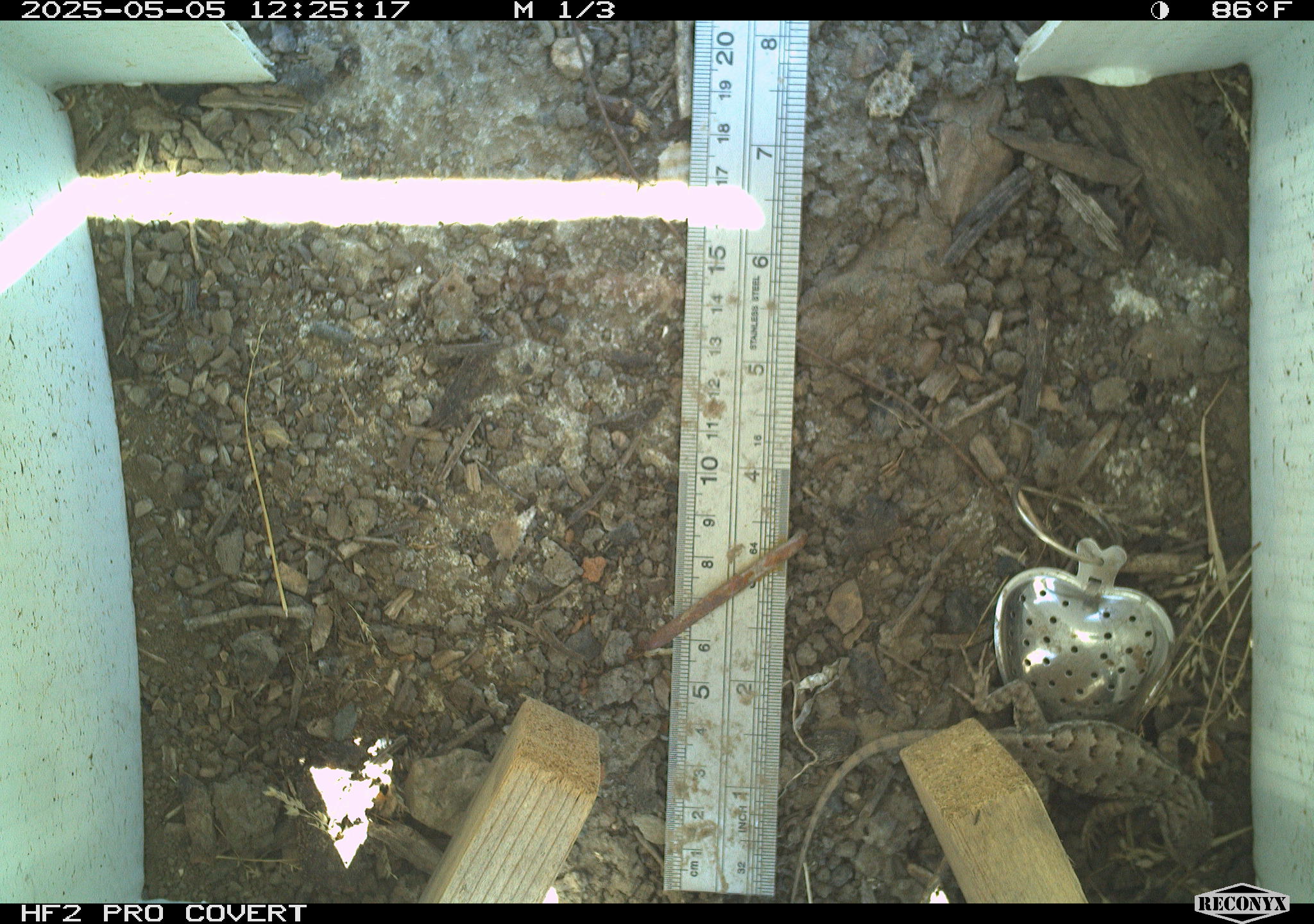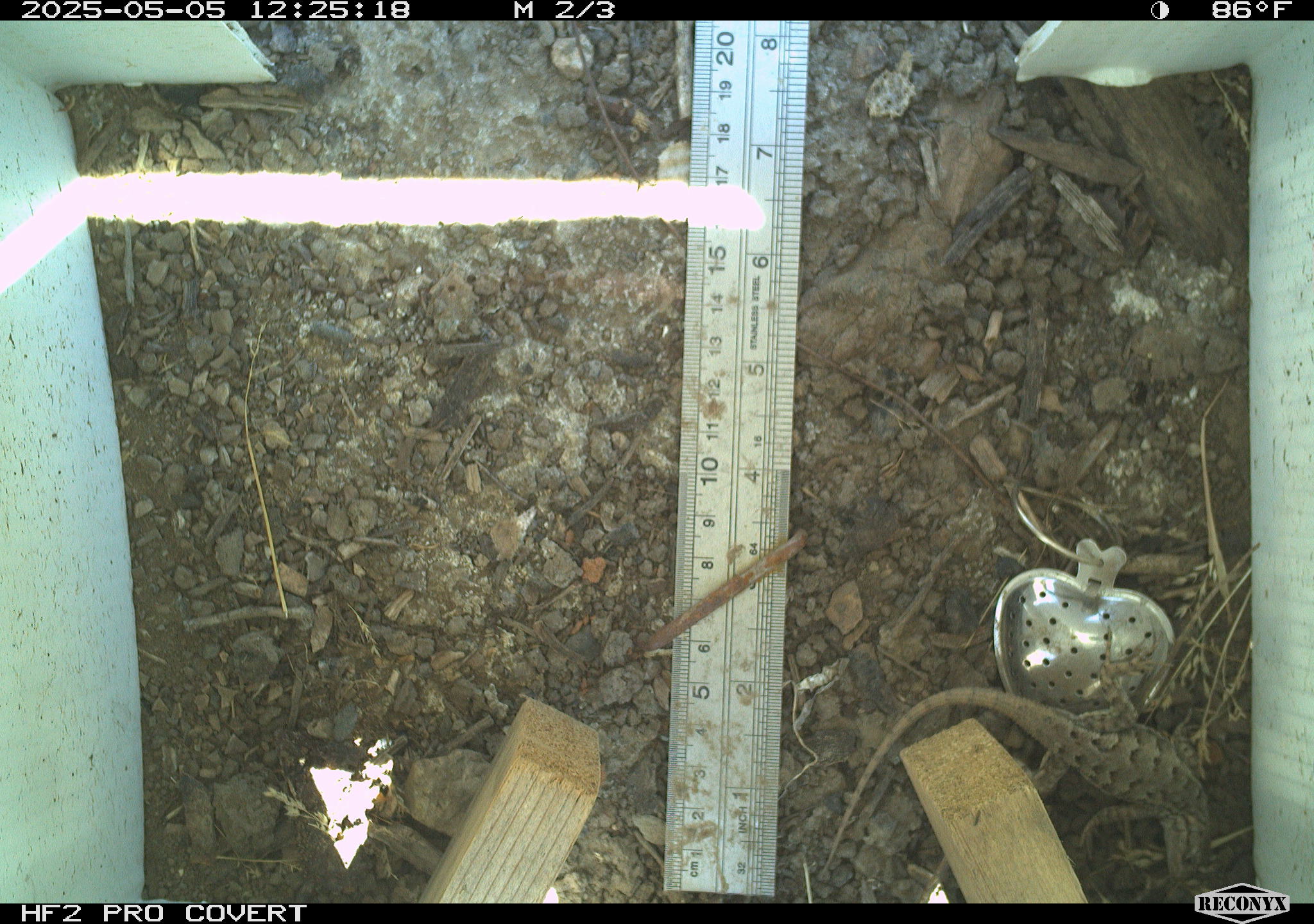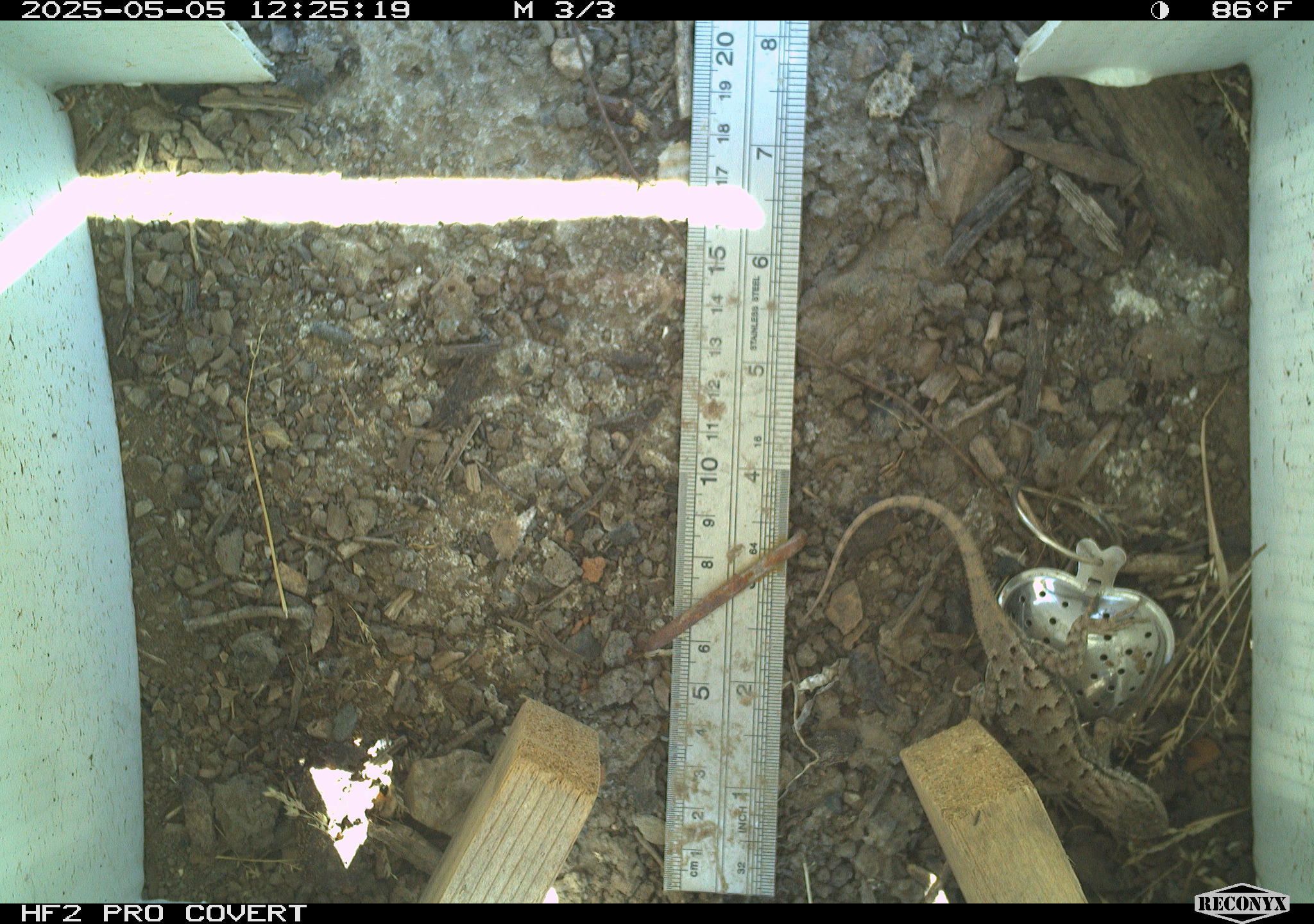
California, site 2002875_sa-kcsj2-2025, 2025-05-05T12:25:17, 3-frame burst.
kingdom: Animalia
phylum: Chordata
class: Reptilia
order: Squamata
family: Phrynosomatidae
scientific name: Phrynosomatidae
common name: north american spiny lizards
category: sceloporus/uta species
Sceloporus/uta species (north american spiny lizards) (Phrynosomatidae).